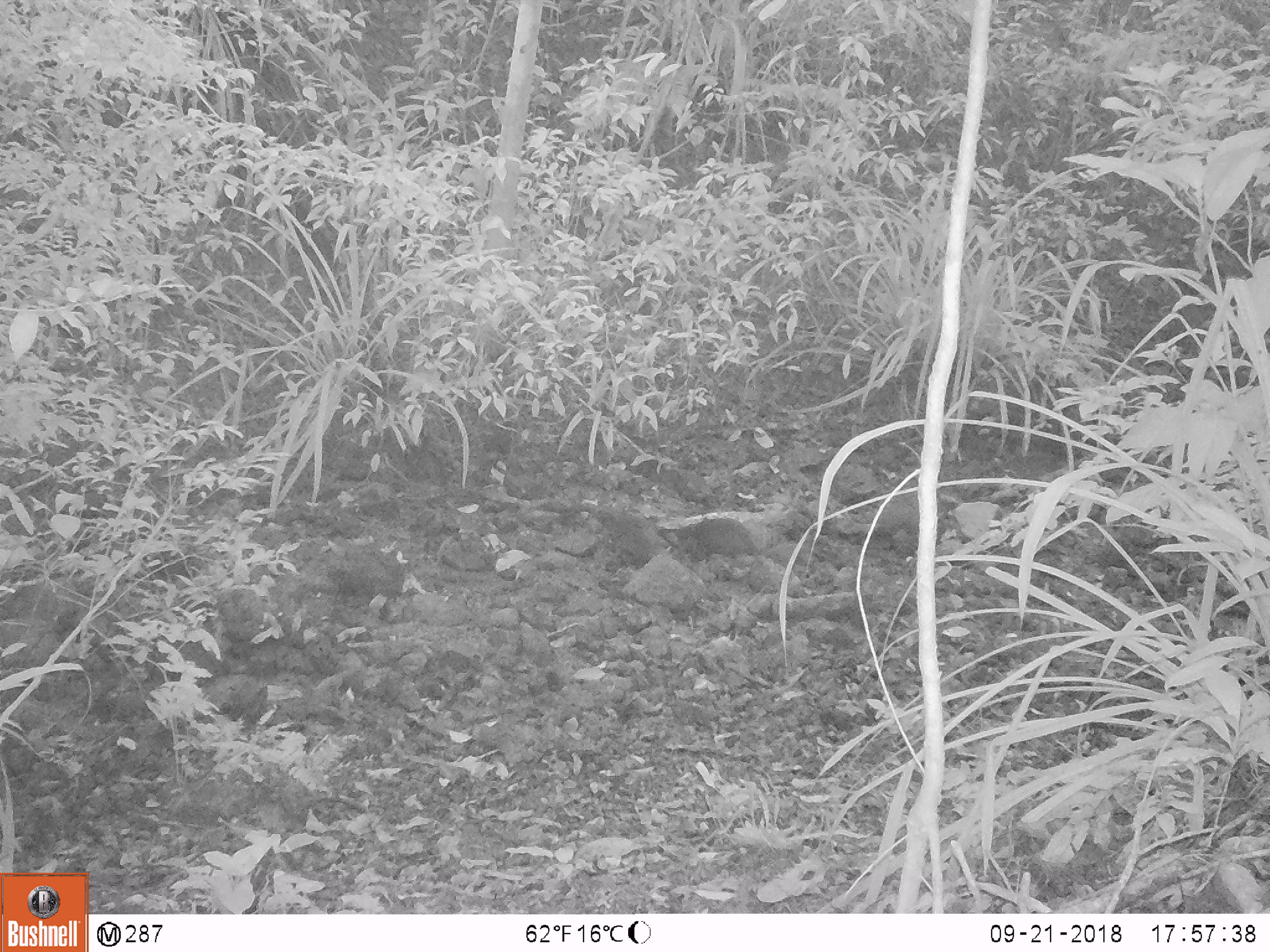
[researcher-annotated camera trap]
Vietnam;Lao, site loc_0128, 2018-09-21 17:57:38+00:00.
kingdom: Animalia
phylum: Chordata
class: Mammalia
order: Carnivora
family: Mustelidae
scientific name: Lutrinae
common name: otter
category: unidentified otter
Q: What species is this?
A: Unidentified otter (otter) (Lutrinae).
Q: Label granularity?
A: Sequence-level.